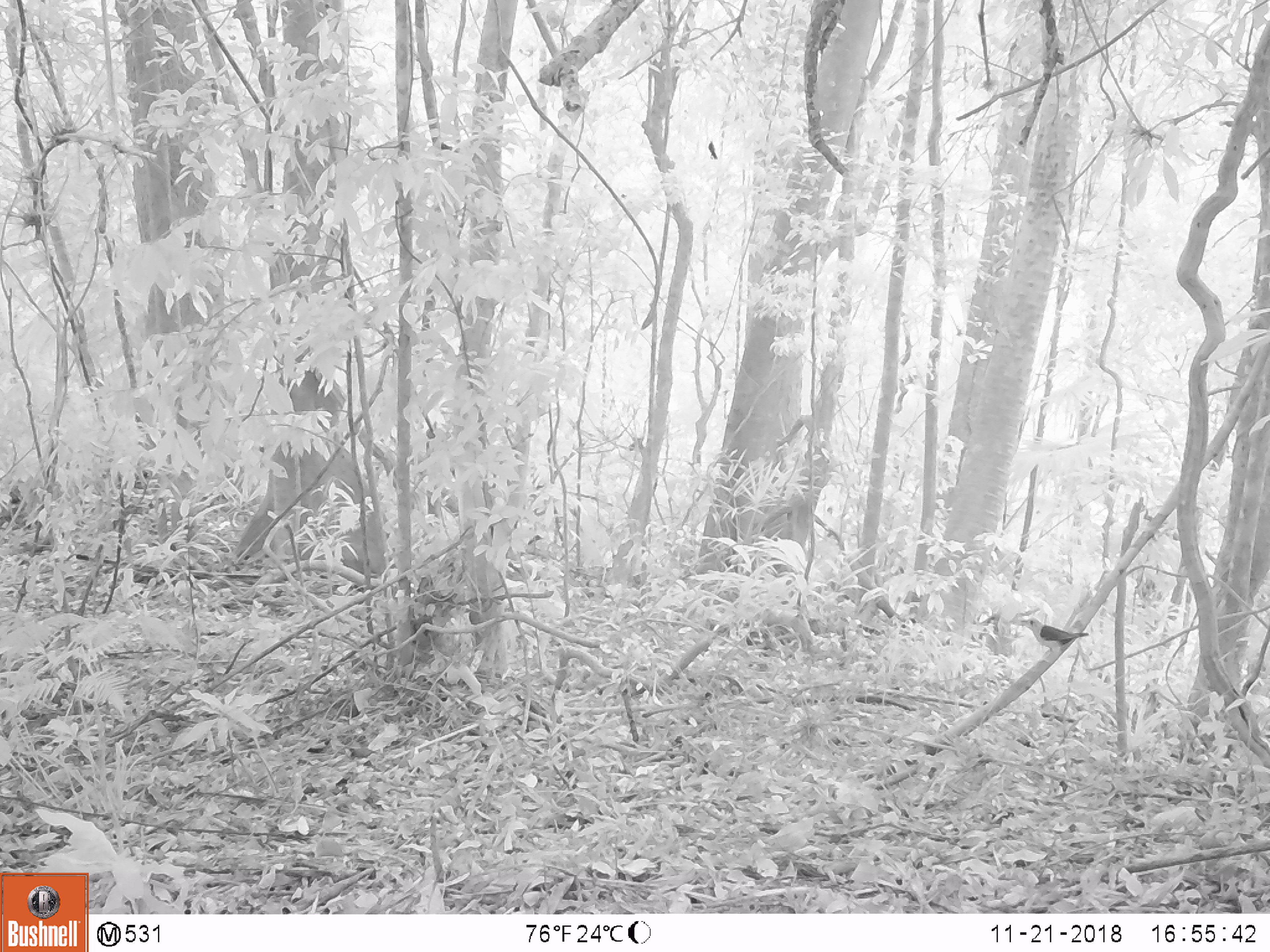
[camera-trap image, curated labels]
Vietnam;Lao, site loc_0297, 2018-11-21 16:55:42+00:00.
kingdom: Animalia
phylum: Chordata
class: Mammalia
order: Artiodactyla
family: Cervidae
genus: Muntiacus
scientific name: Muntiacus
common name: muntjacs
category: unidentified muntjac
Unidentified muntjac (muntjacs) (Muntiacus). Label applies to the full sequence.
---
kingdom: Animalia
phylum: Chordata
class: Aves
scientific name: Aves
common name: bird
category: unidentified bird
Unidentified bird (bird) (Aves). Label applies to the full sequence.